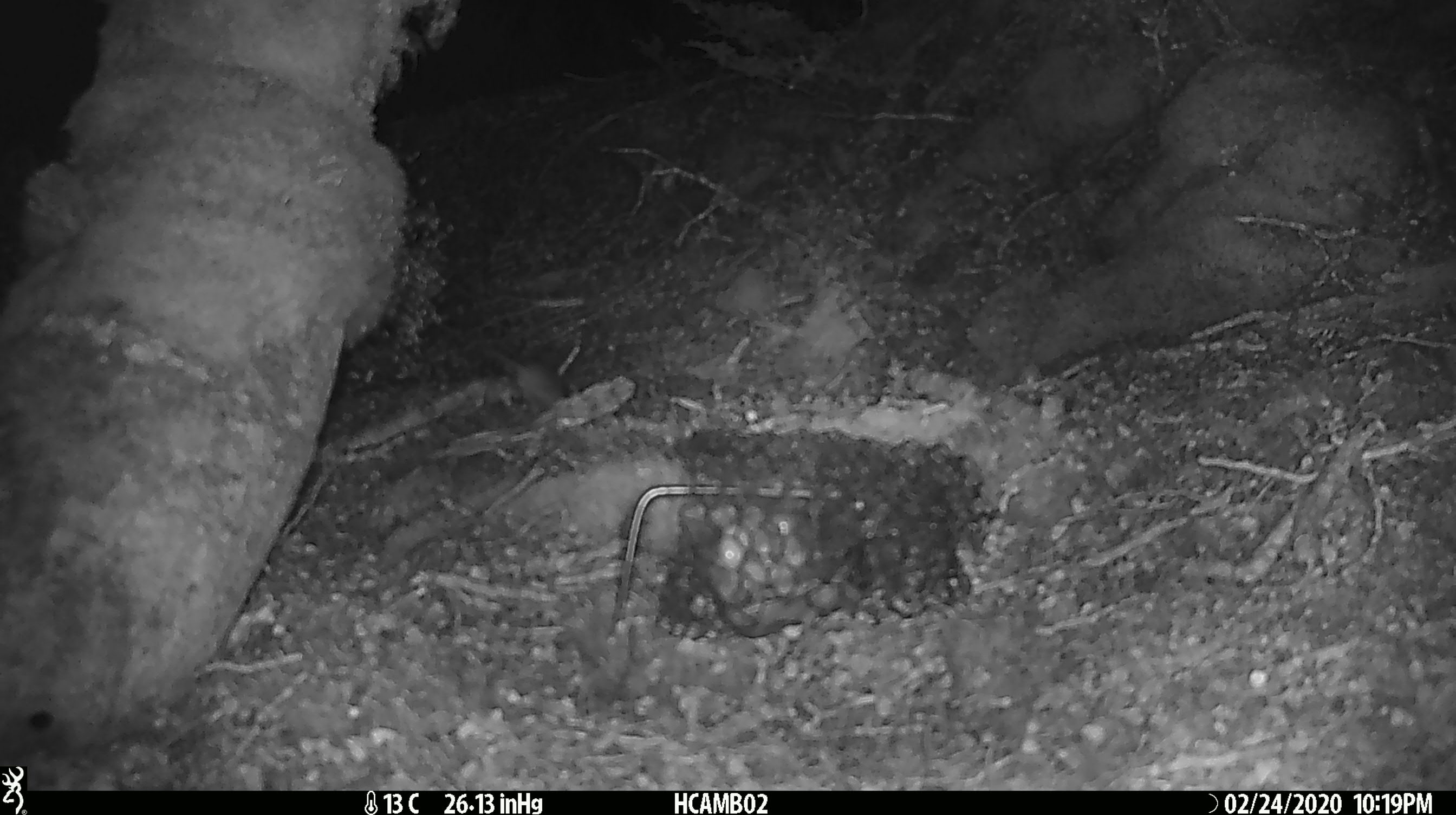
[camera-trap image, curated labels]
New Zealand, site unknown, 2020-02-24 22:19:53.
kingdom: Animalia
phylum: Chordata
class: Mammalia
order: Rodentia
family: Muridae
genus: Mus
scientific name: Mus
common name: mouse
Mouse (Mus).